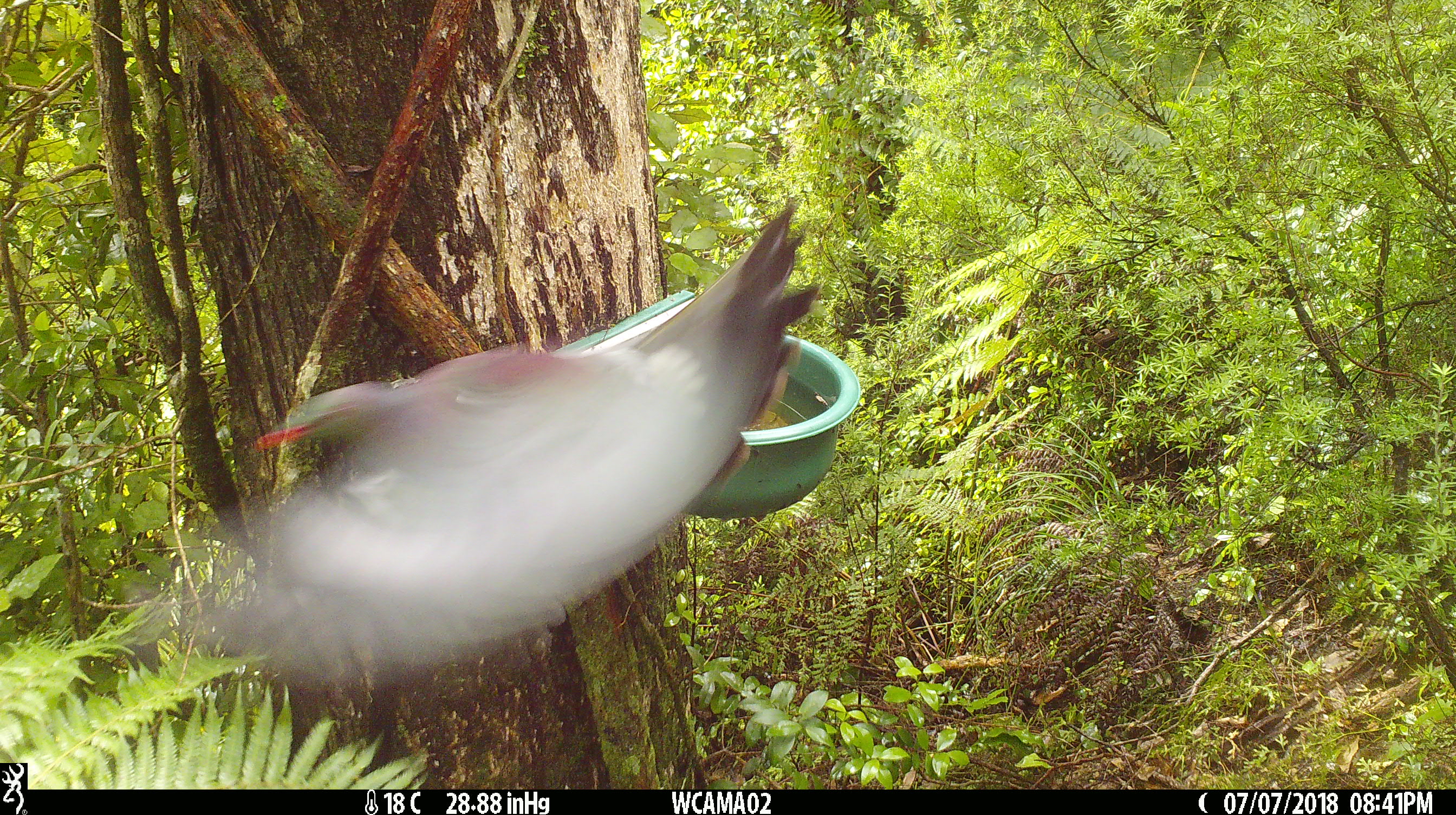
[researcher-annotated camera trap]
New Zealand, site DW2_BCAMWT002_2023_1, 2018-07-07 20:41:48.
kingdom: Animalia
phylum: Chordata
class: Aves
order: Columbiformes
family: Columbidae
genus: Hemiphaga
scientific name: Hemiphaga novaeseelandiae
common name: new zealand pigeon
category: kereru